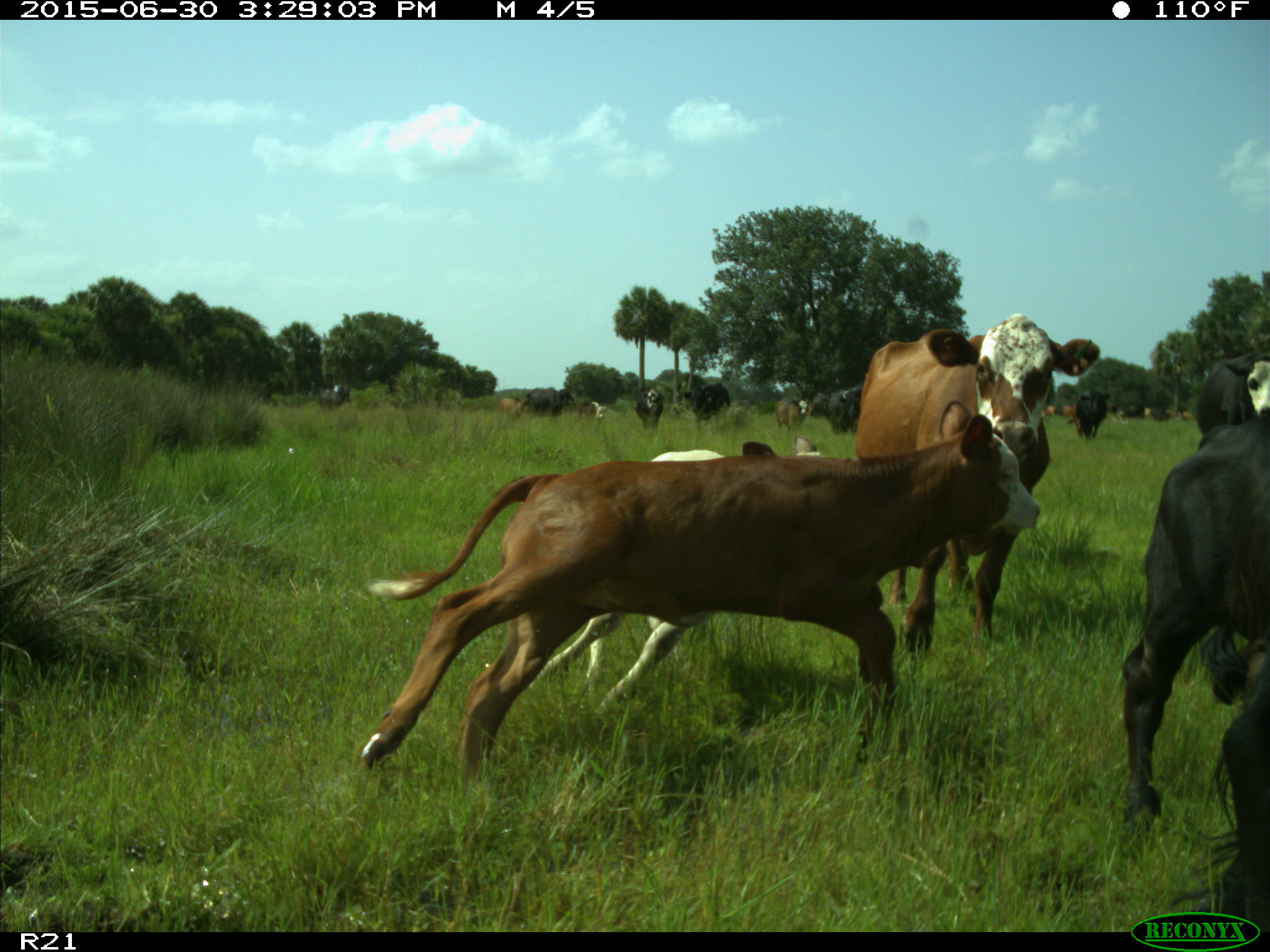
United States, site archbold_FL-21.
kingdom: Animalia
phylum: Chordata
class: Mammalia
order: Artiodactyla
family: Bovidae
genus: Bos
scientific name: Bos taurus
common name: domestic cow